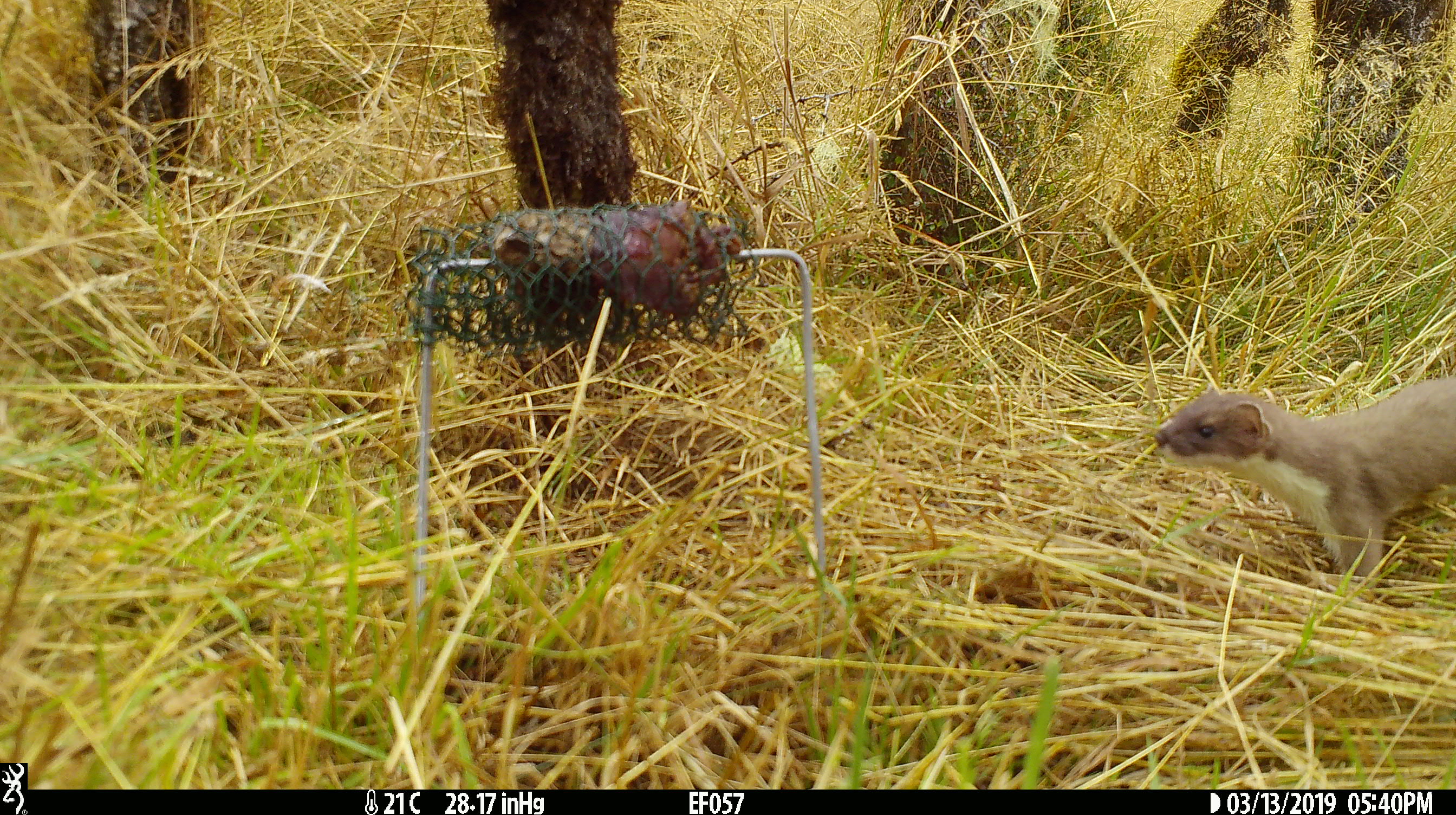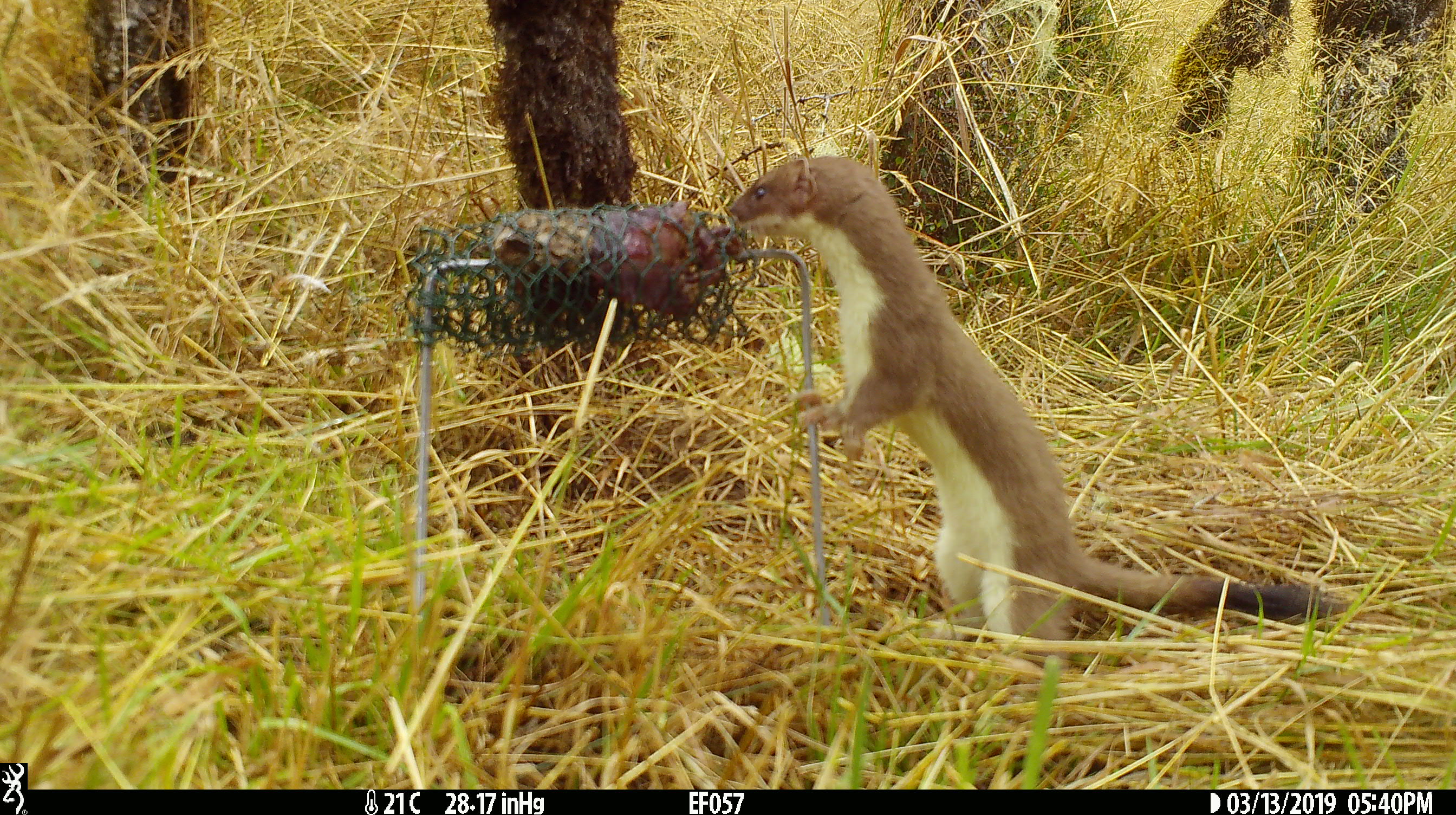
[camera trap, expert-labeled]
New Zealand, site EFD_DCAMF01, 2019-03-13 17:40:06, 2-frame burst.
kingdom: Animalia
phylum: Chordata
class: Mammalia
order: Carnivora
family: Mustelidae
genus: Mustela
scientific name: Mustela erminea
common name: stoat